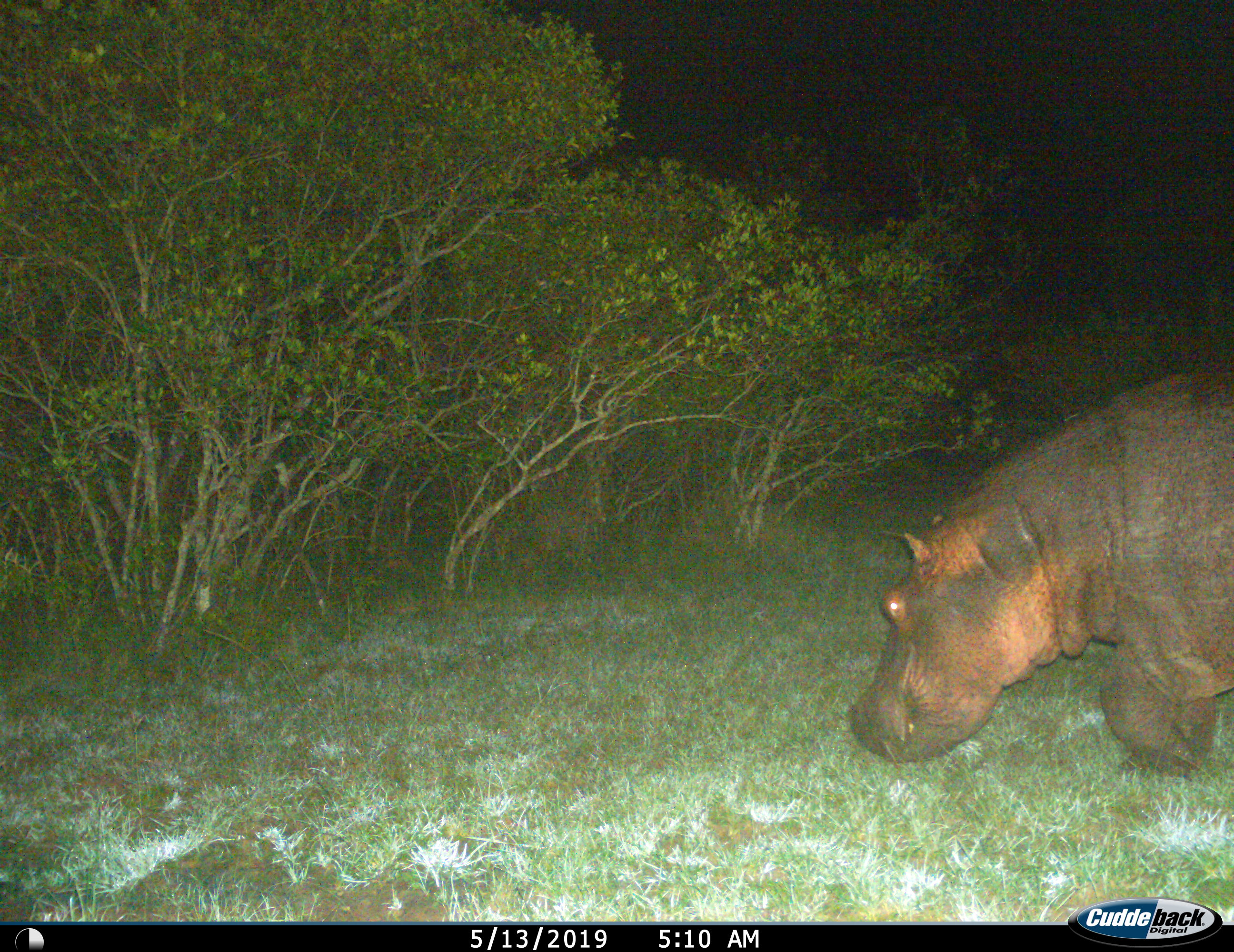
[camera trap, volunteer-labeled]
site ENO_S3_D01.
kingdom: Animalia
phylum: Chordata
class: Mammalia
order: Artiodactyla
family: Hippopotamidae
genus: Hippopotamus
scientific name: Hippopotamus amphibius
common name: hippopotamus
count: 1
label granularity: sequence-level